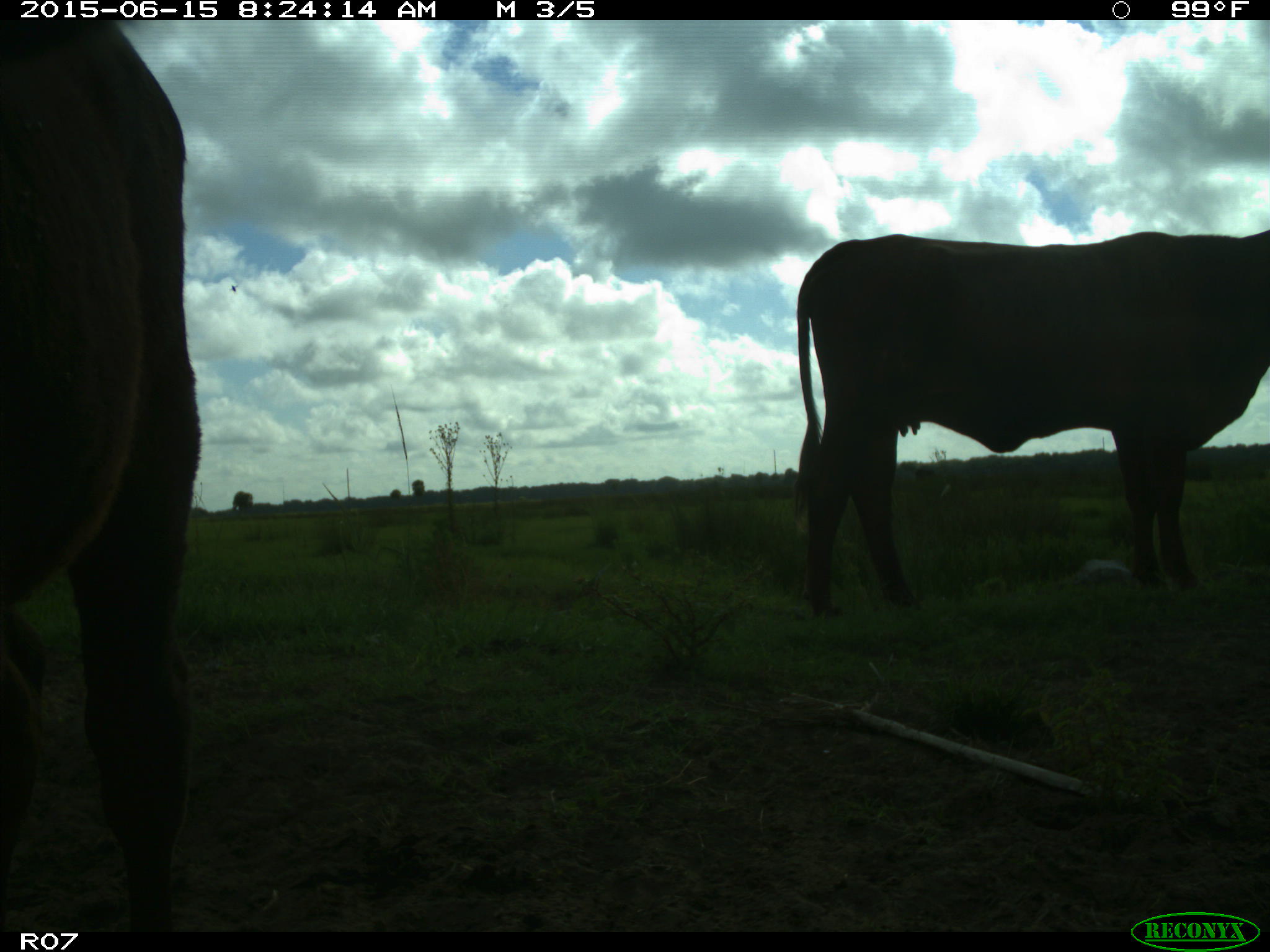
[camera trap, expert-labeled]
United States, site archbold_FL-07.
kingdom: Animalia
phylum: Chordata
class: Mammalia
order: Artiodactyla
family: Bovidae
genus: Bos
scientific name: Bos taurus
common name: domestic cow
Bos taurus (domestic cow).